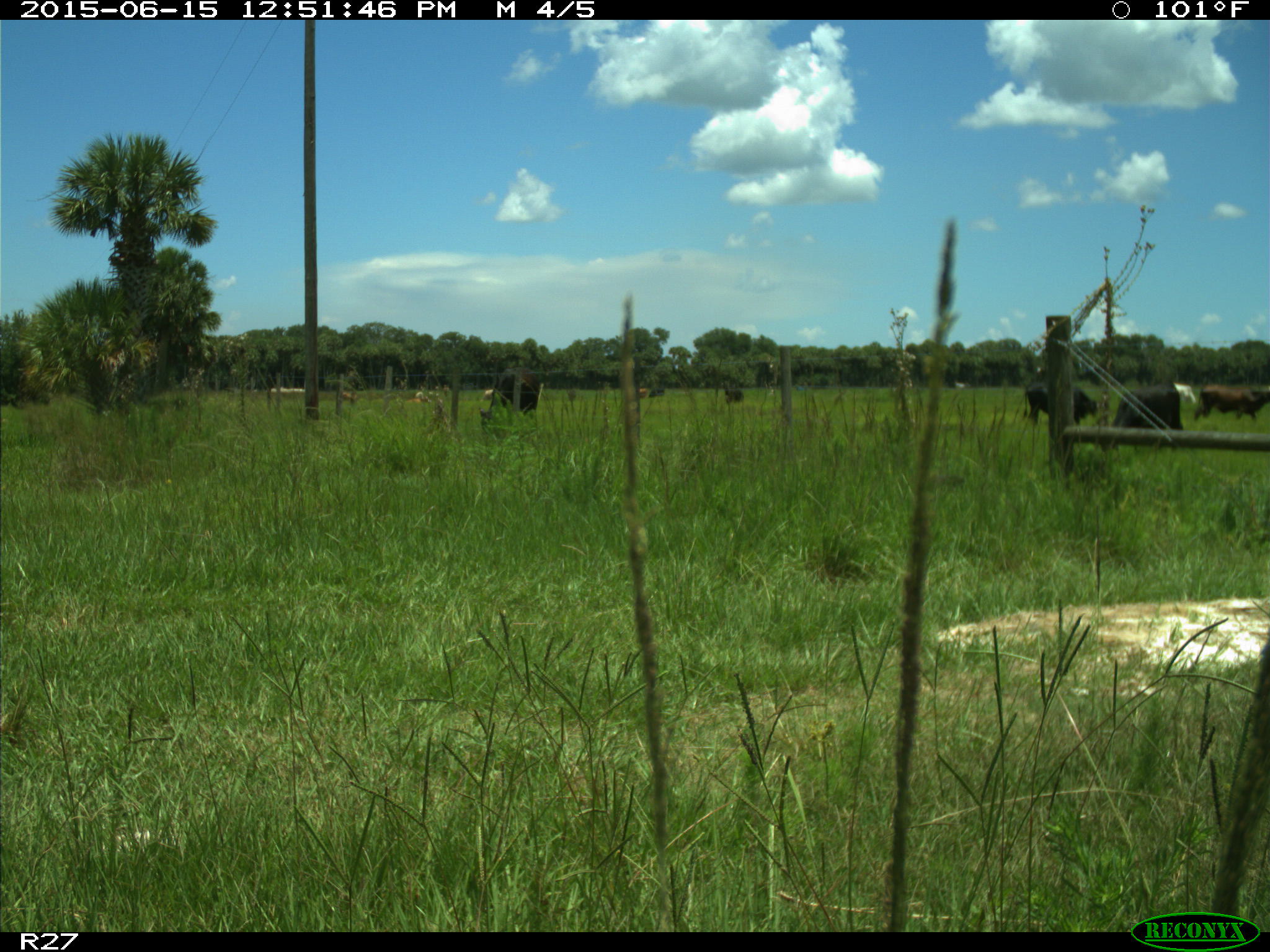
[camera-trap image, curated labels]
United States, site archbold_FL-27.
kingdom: Animalia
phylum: Chordata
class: Mammalia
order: Artiodactyla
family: Bovidae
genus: Bos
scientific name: Bos taurus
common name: domestic cow